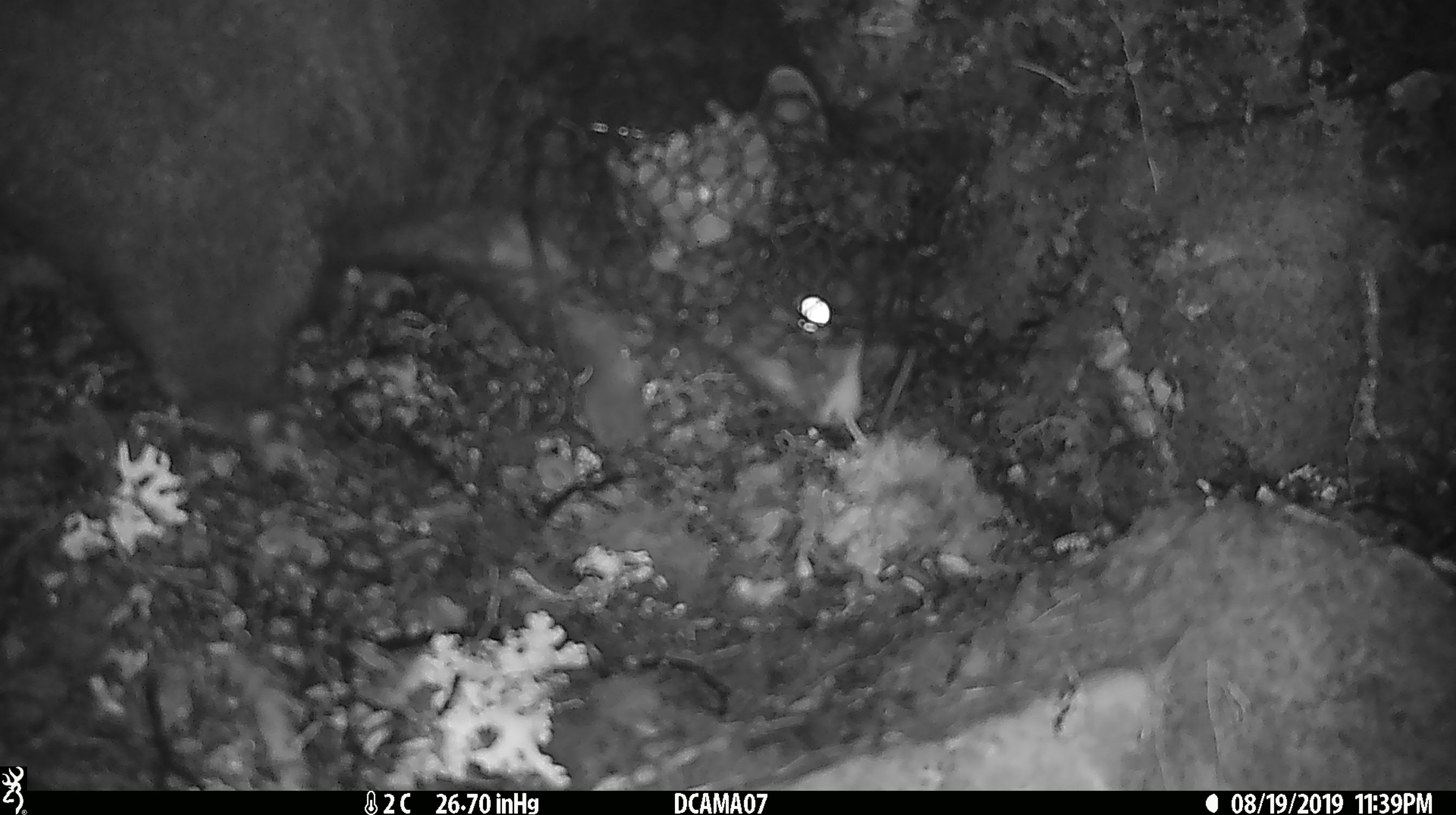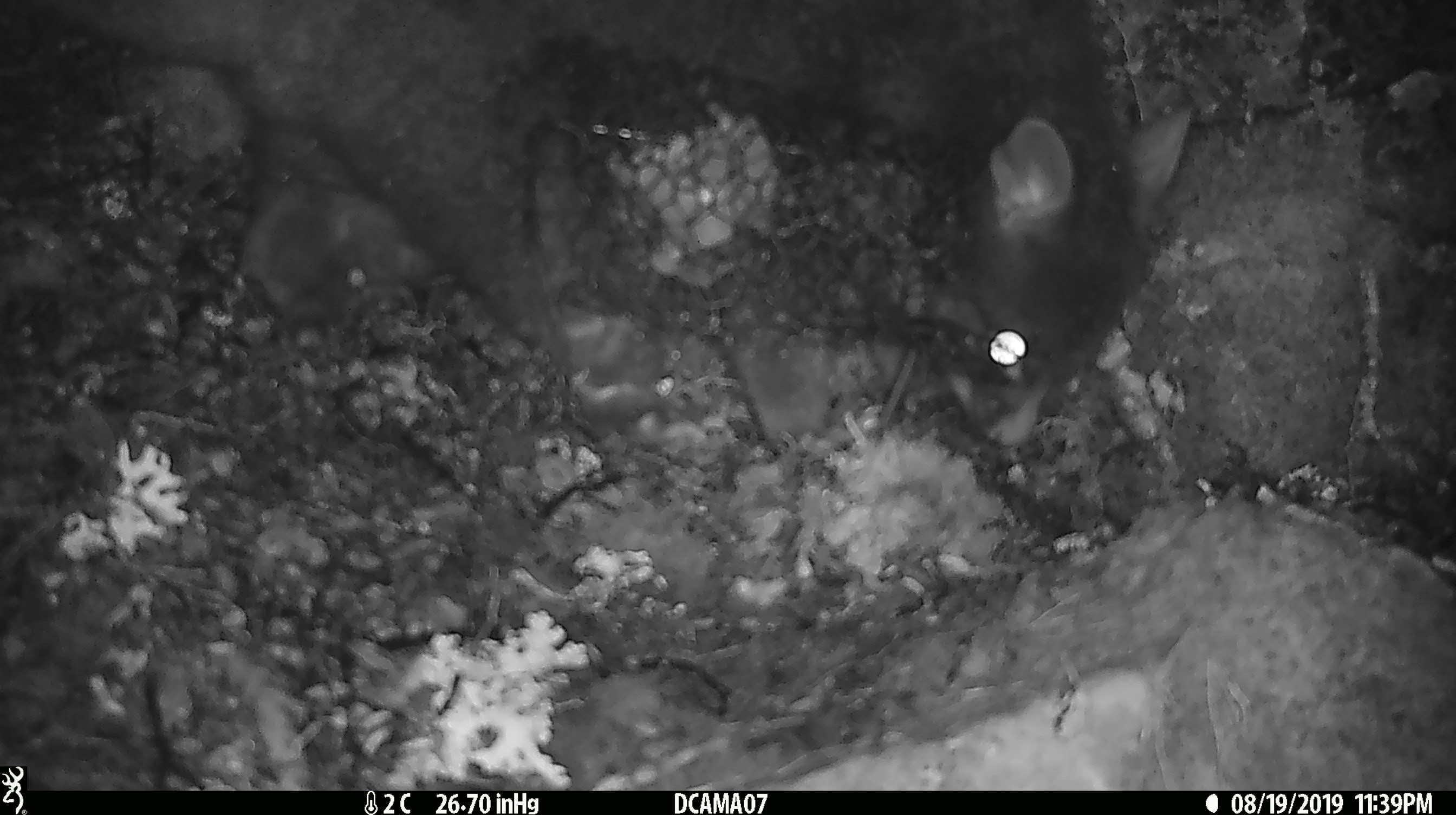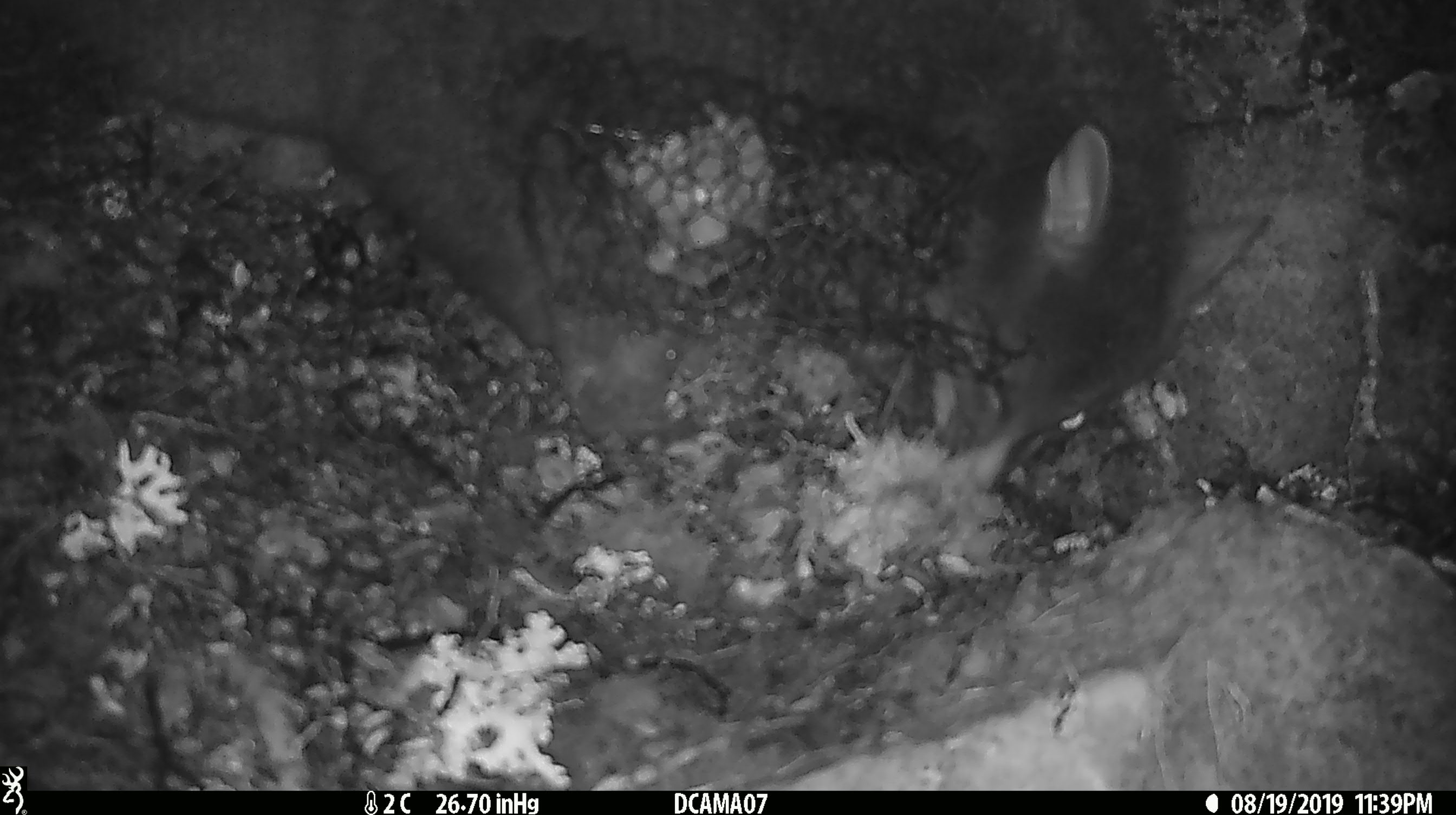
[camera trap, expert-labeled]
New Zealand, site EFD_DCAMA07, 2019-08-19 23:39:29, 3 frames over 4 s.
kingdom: Animalia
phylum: Chordata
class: Mammalia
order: Diprotodontia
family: Phalangeridae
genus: Trichosurus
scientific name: Trichosurus vulpecula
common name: common brushtail possum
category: possum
Possum (common brushtail possum) (Trichosurus vulpecula).